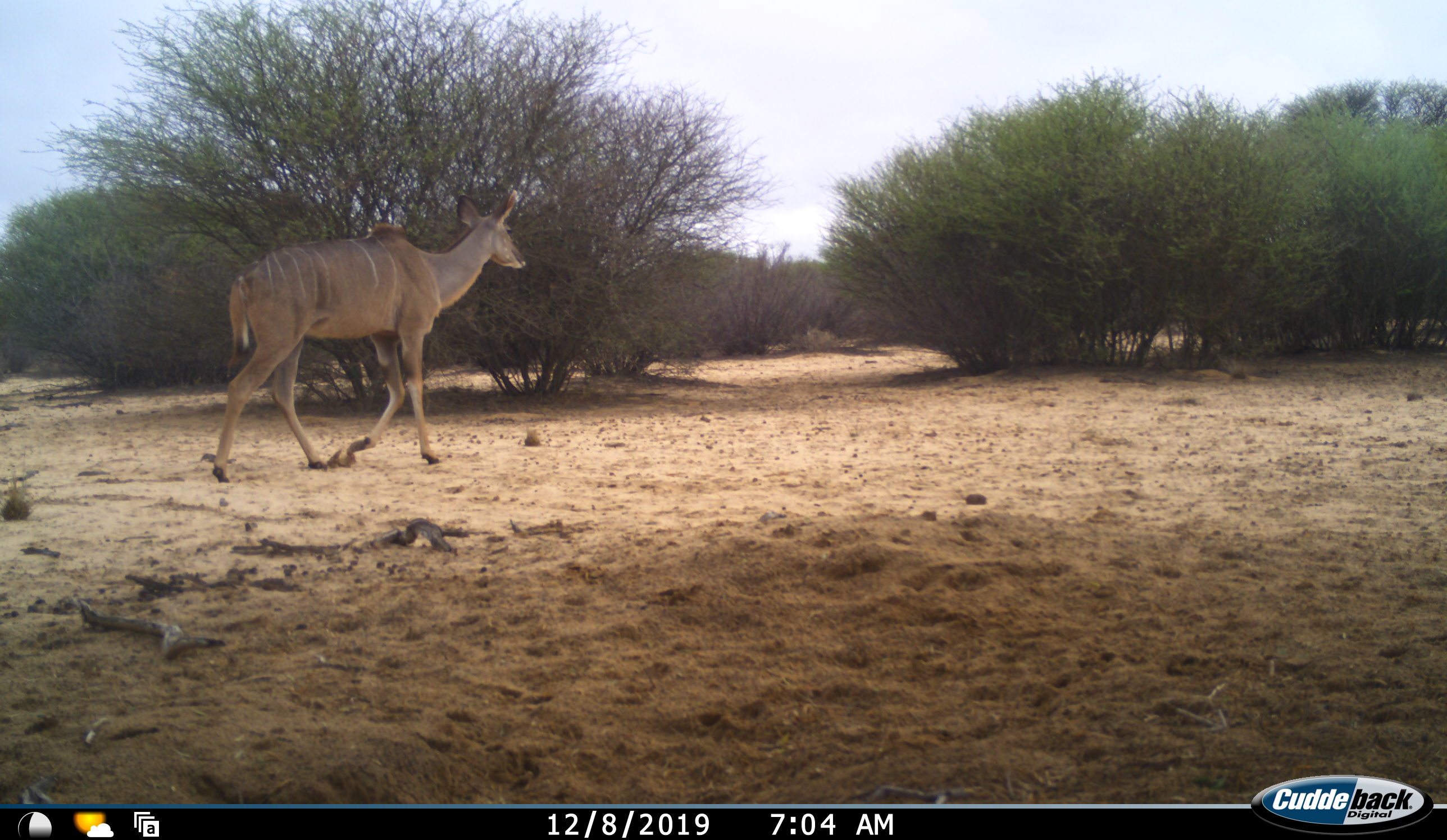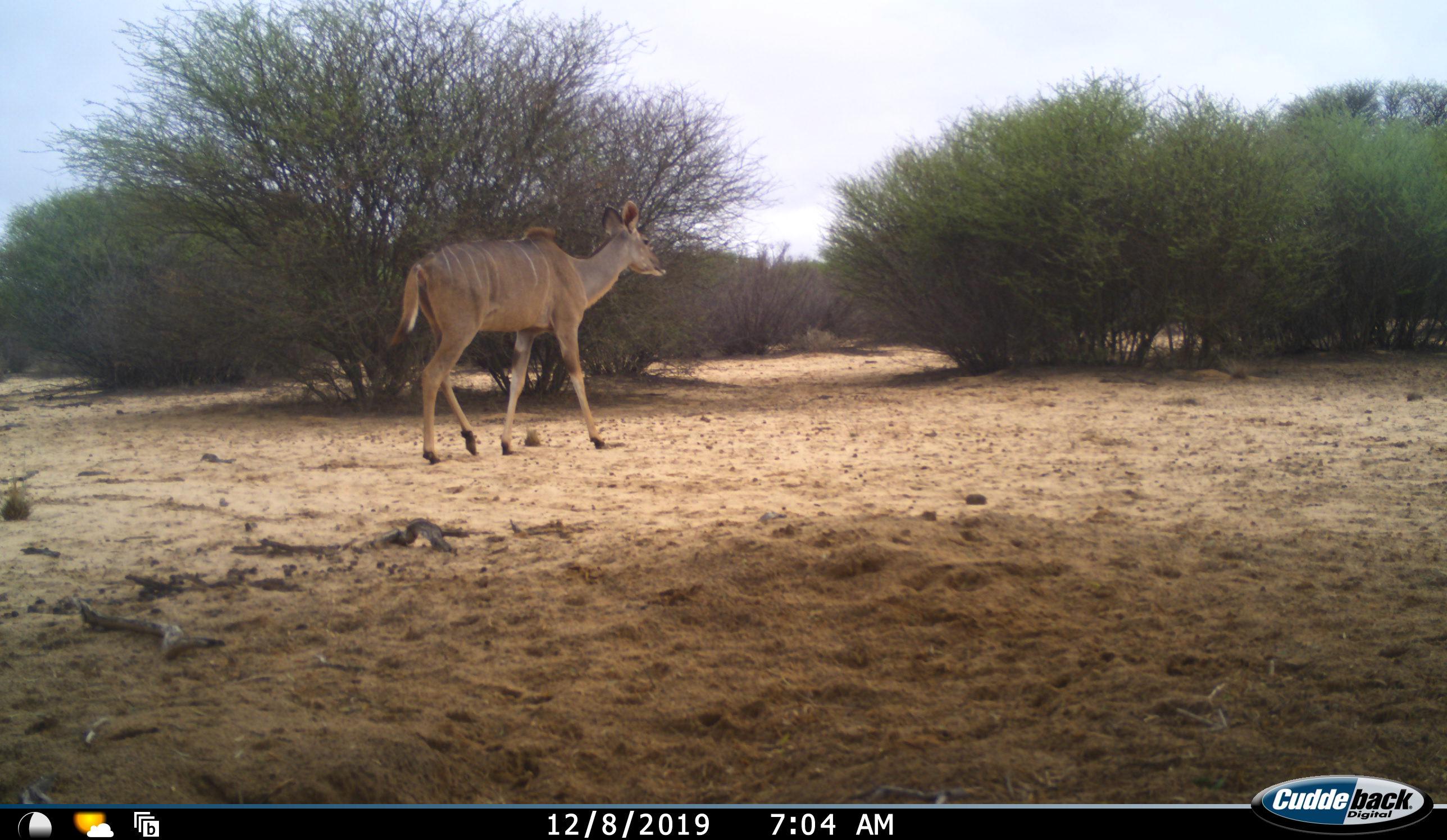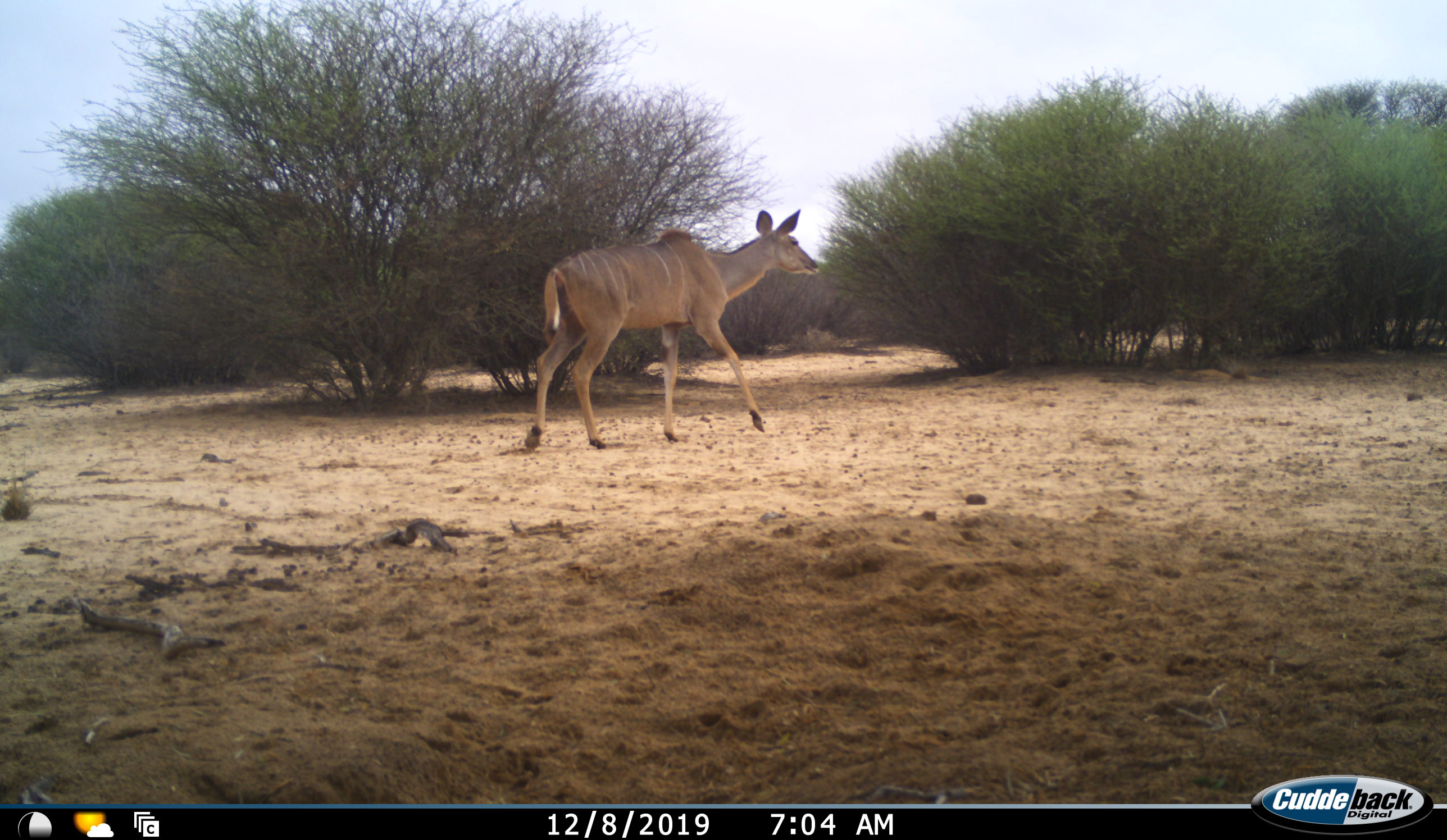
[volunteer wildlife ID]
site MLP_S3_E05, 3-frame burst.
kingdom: Animalia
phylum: Chordata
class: Mammalia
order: Artiodactyla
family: Bovidae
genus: Tragelaphus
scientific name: Tragelaphus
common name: kudu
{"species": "kudu (Tragelaphus)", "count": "1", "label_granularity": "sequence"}